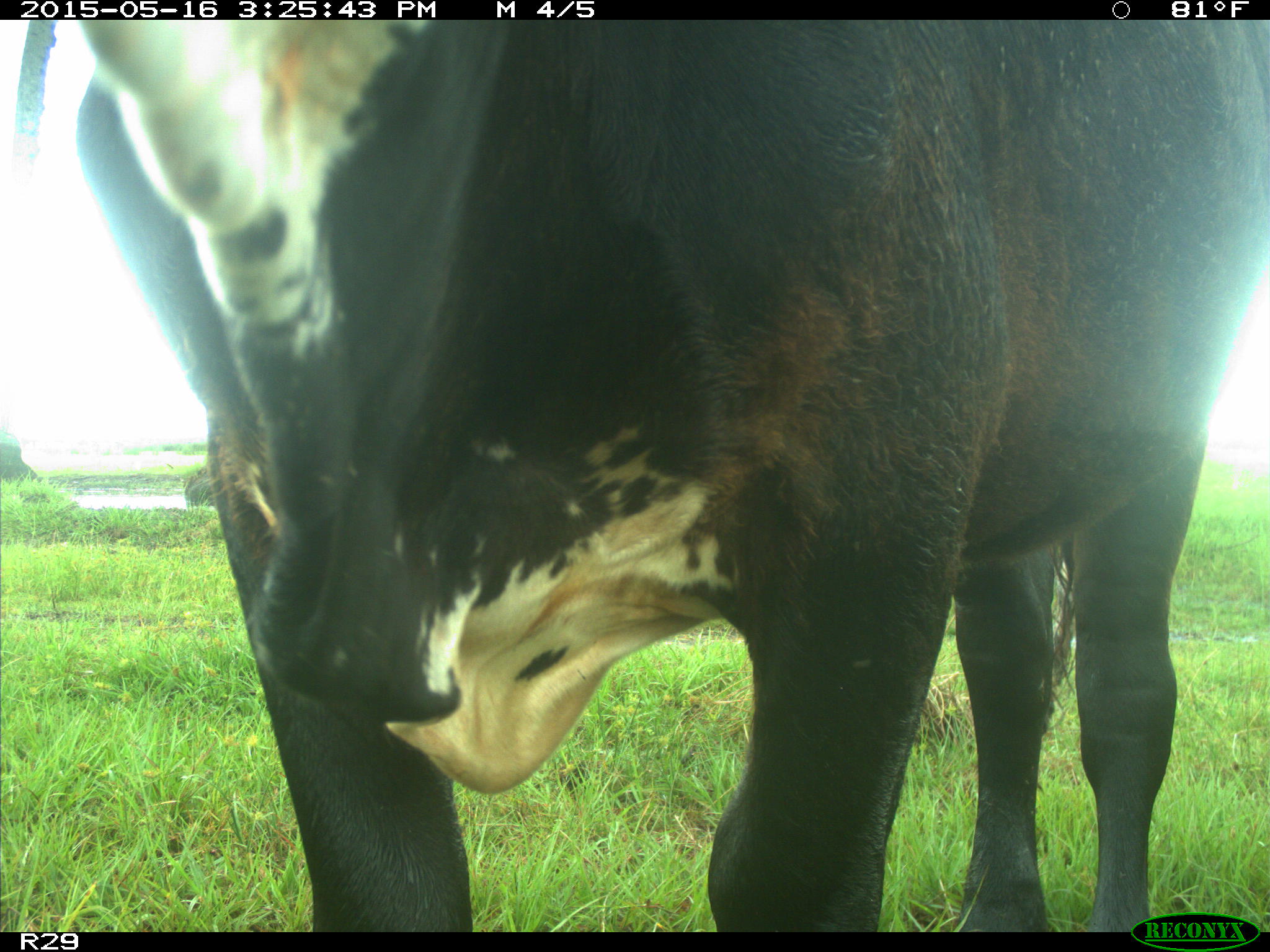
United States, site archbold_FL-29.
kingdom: Animalia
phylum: Chordata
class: Mammalia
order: Artiodactyla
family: Bovidae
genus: Bos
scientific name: Bos taurus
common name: domestic cow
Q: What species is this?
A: Bos taurus (domestic cow).